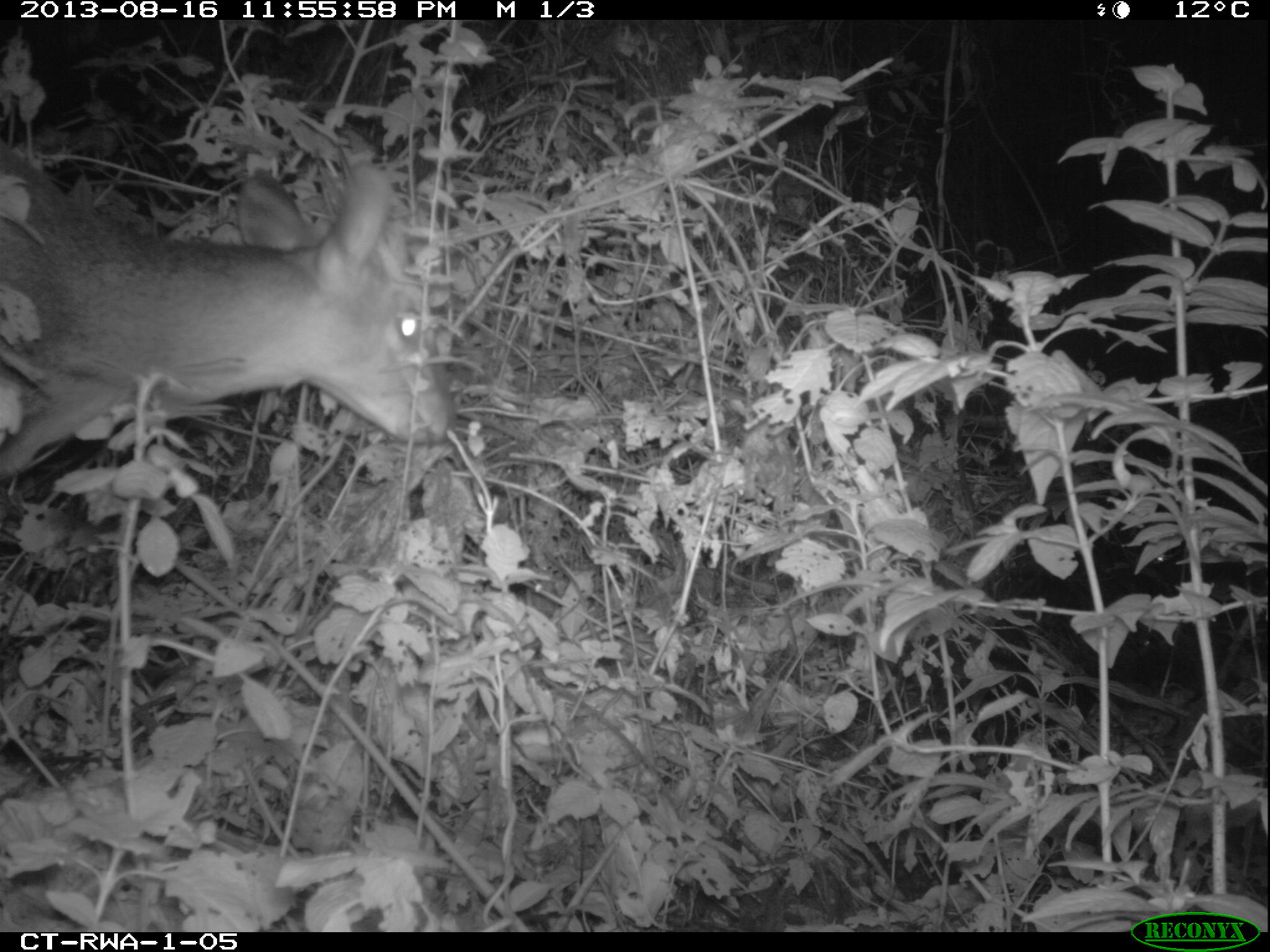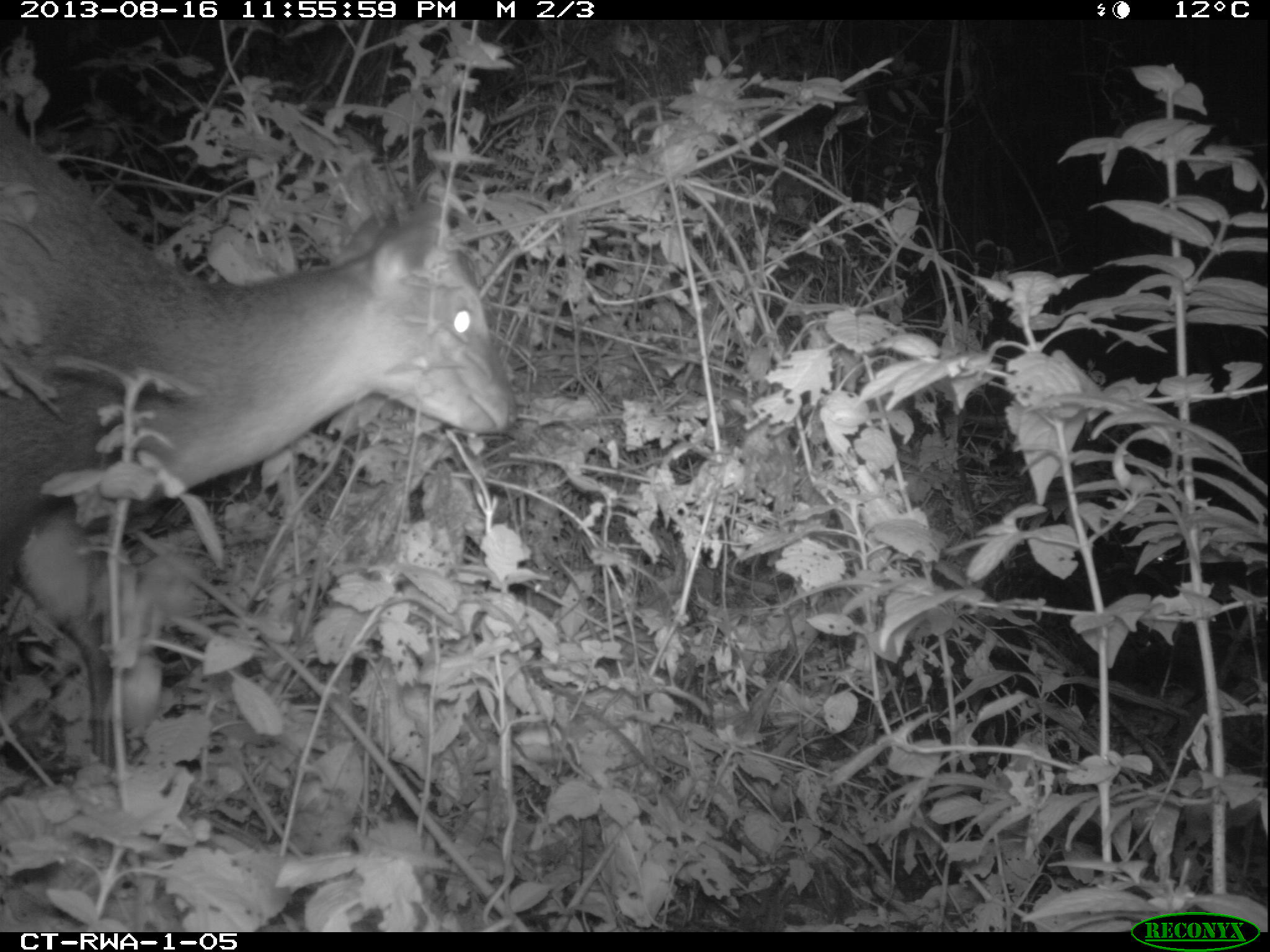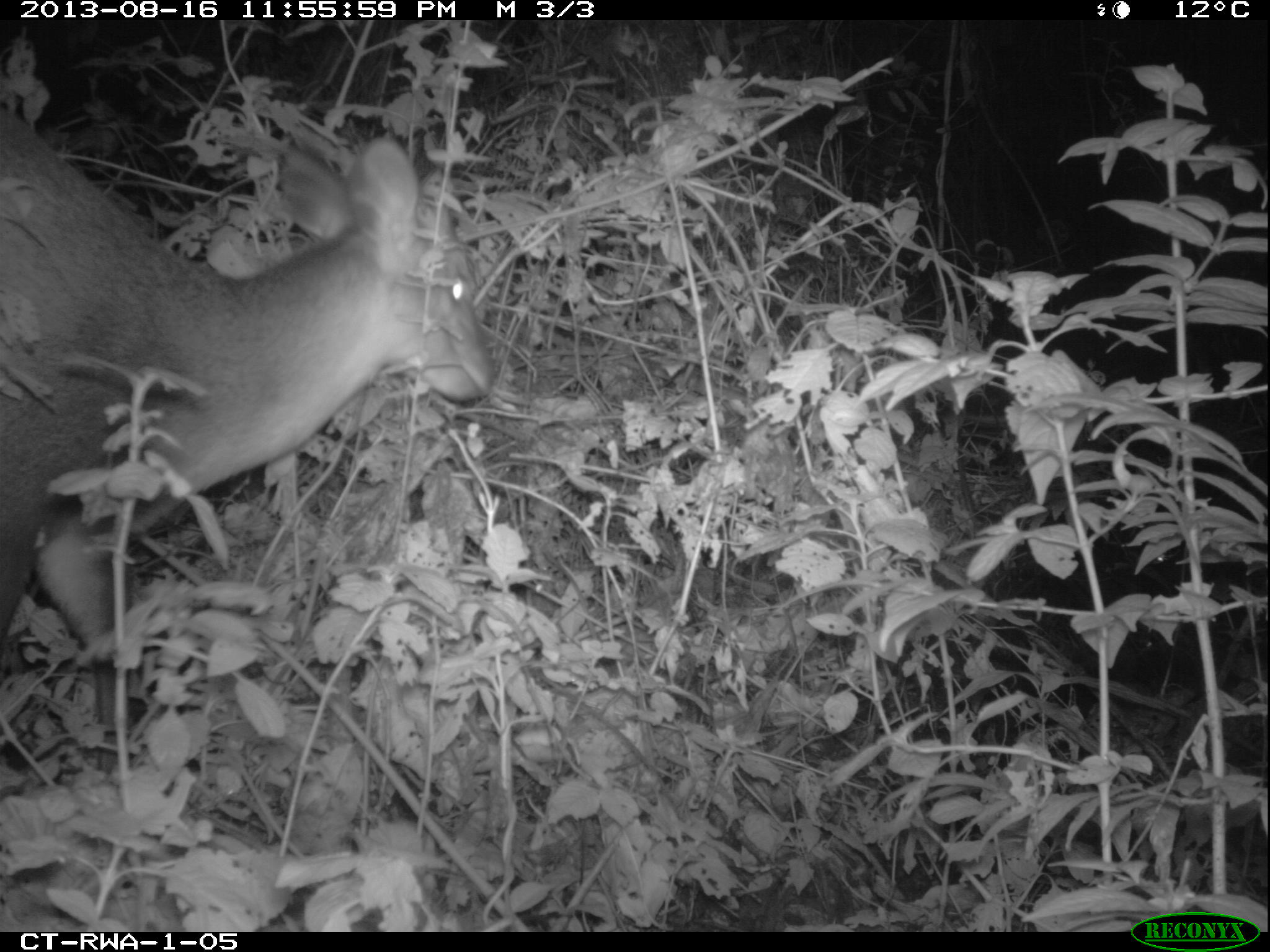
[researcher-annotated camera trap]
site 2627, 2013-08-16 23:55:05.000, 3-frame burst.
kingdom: Animalia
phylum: Chordata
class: Mammalia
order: Artiodactyla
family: Bovidae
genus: Cephalophus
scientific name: Cephalophus nigrifrons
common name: black-fronted duiker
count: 1